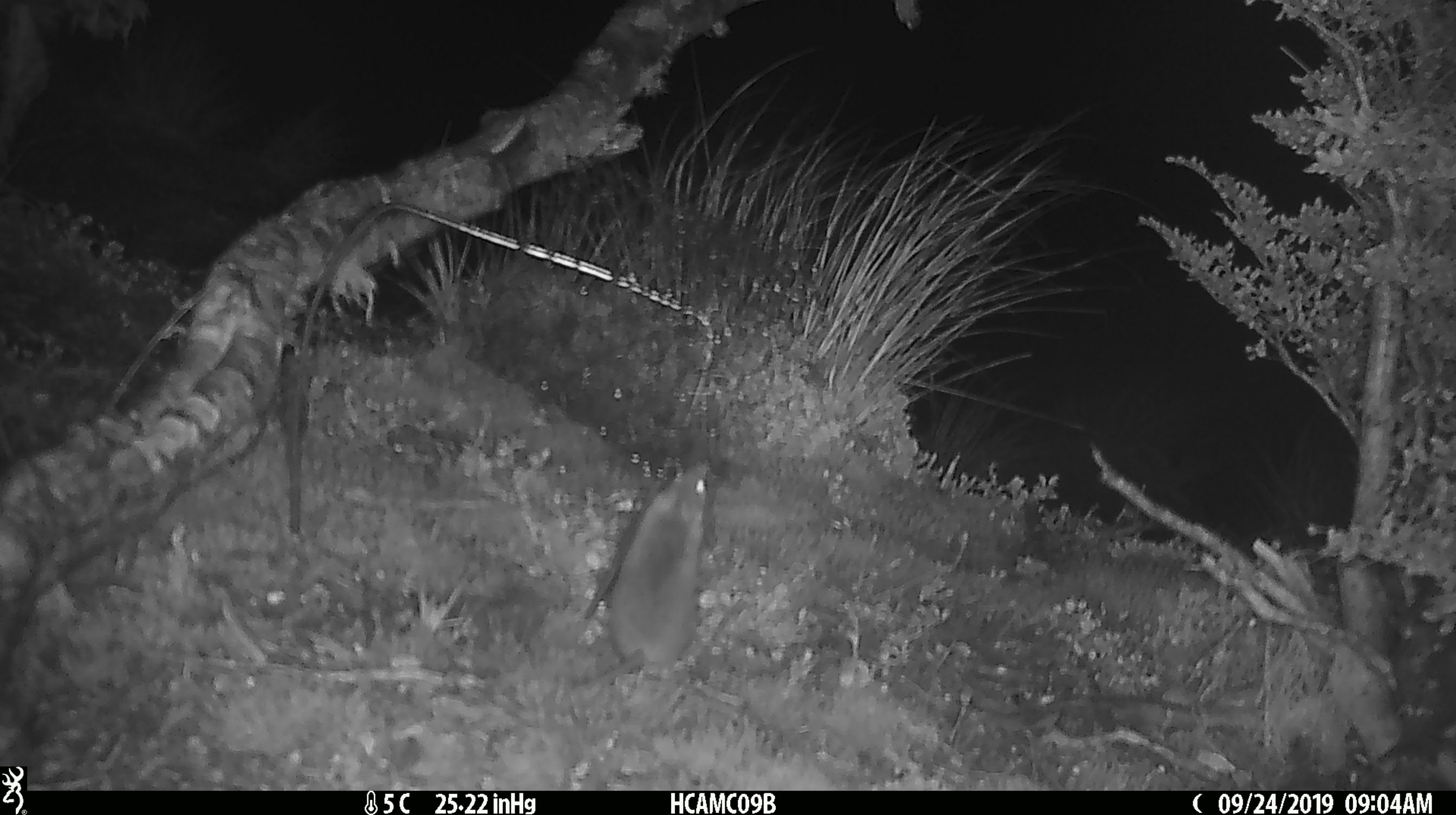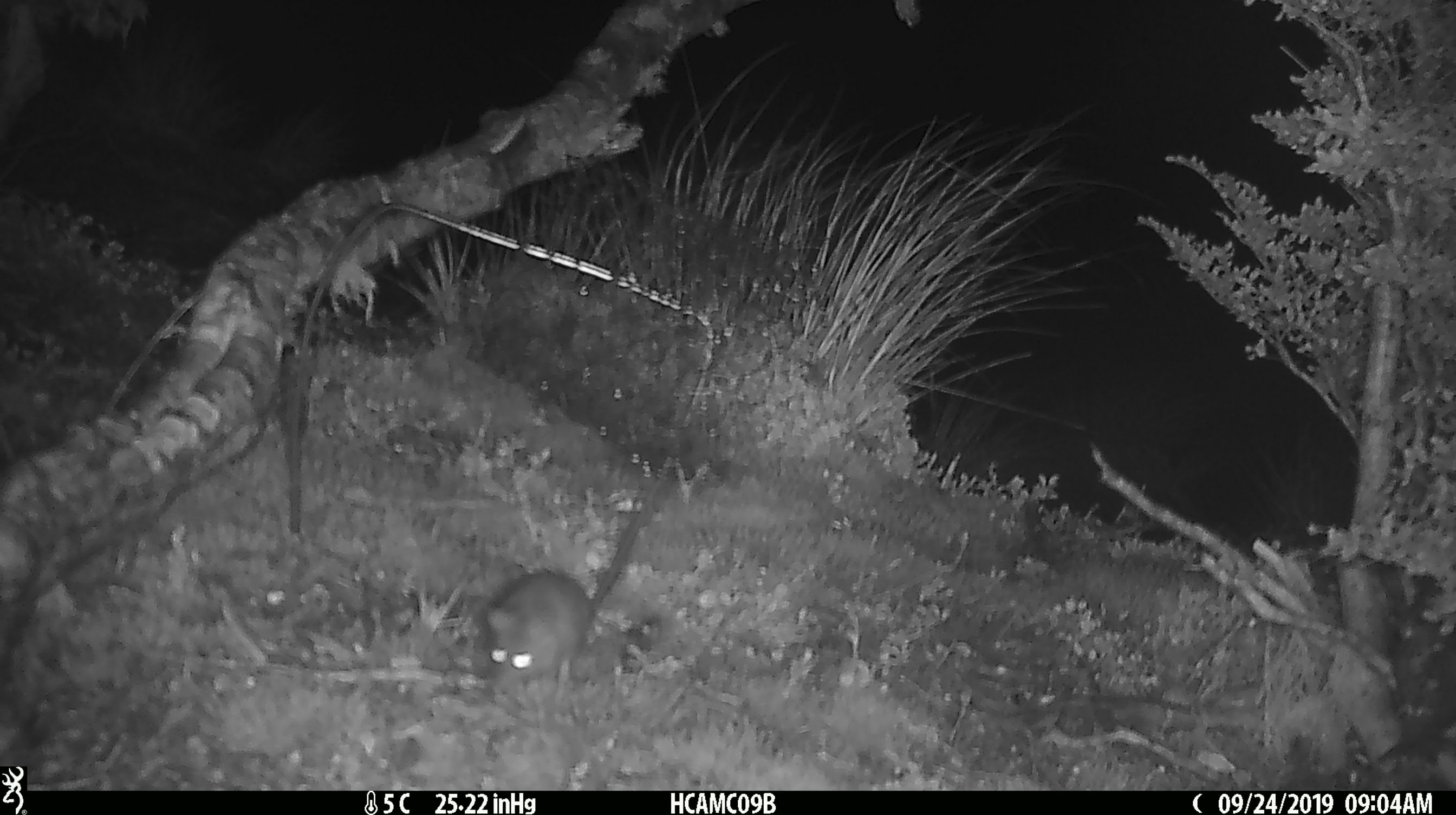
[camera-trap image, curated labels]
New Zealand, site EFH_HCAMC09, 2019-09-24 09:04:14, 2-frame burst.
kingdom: Animalia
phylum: Chordata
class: Mammalia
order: Rodentia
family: Muridae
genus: Mus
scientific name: Mus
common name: mouse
Mouse (Mus).